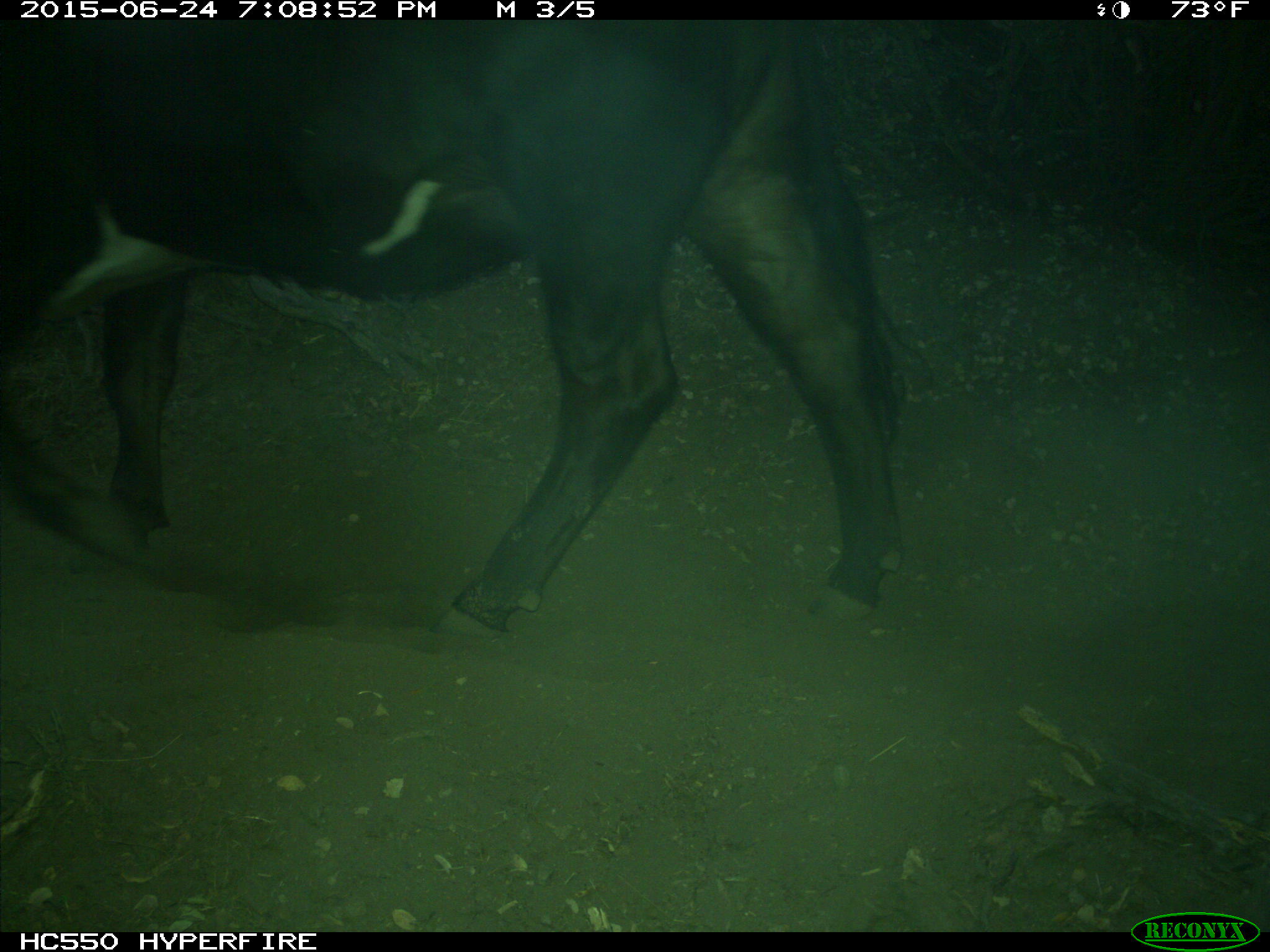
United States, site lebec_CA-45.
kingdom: Animalia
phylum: Chordata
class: Mammalia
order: Artiodactyla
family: Bovidae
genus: Bos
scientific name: Bos taurus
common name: domestic cow